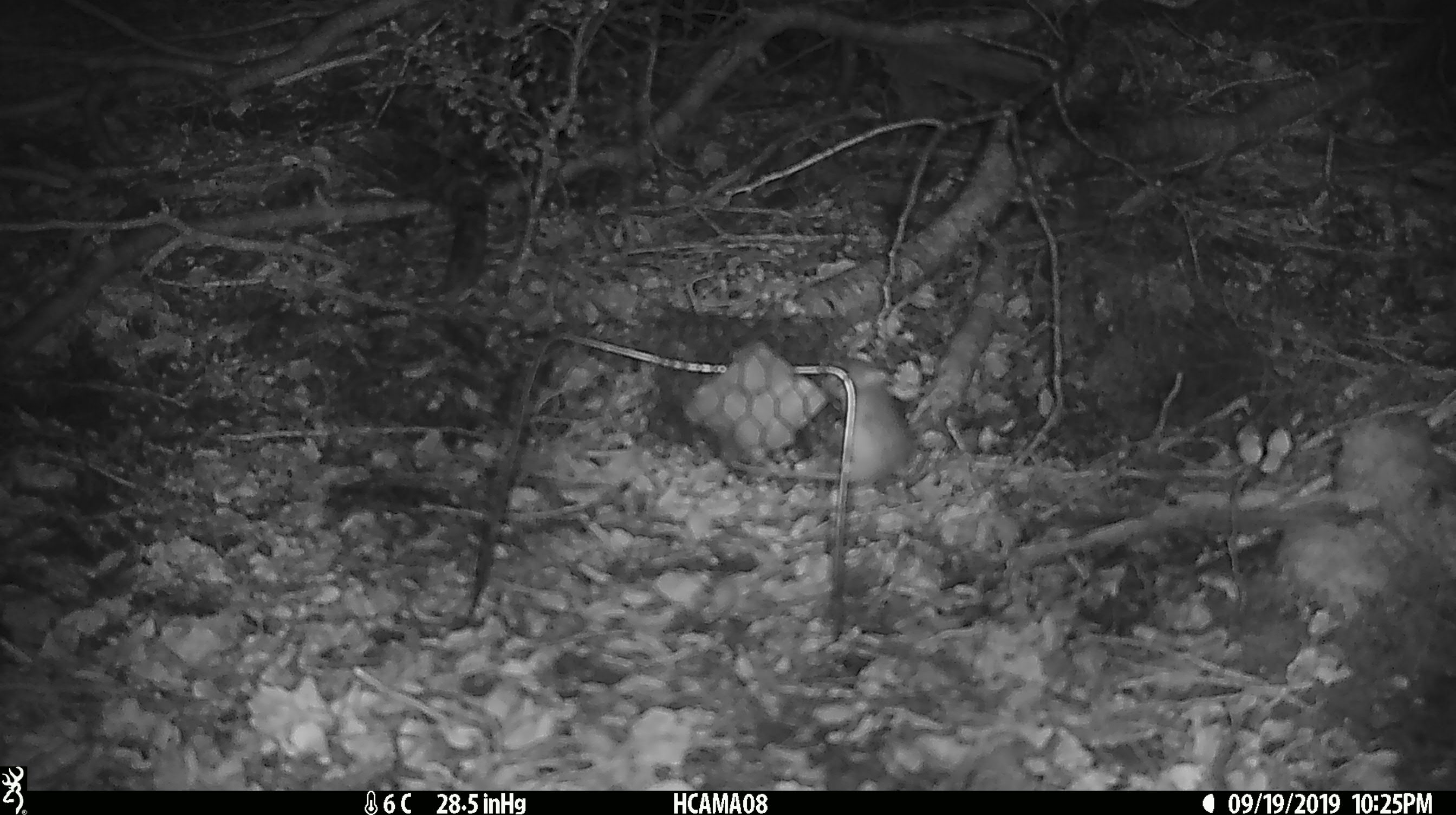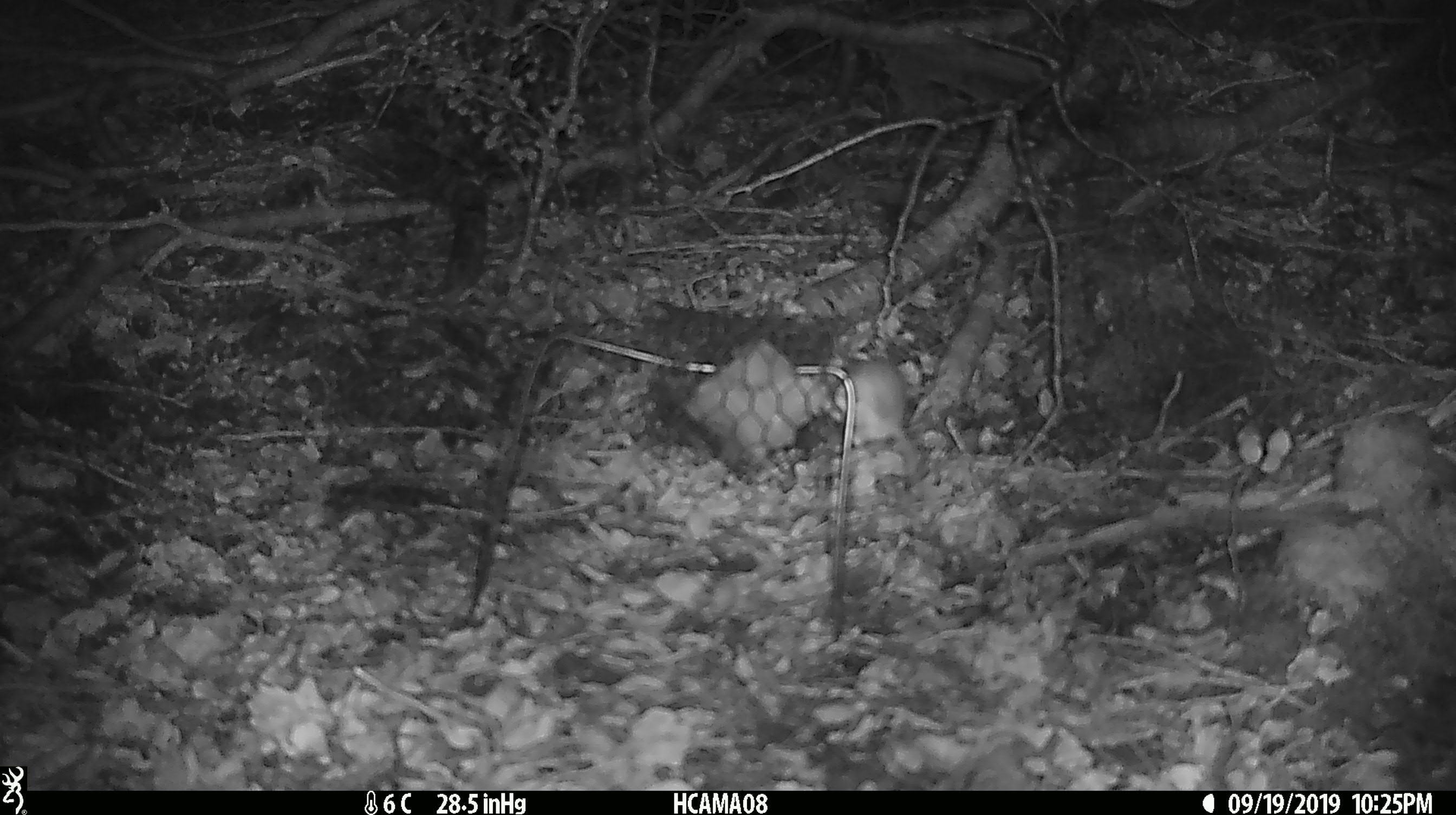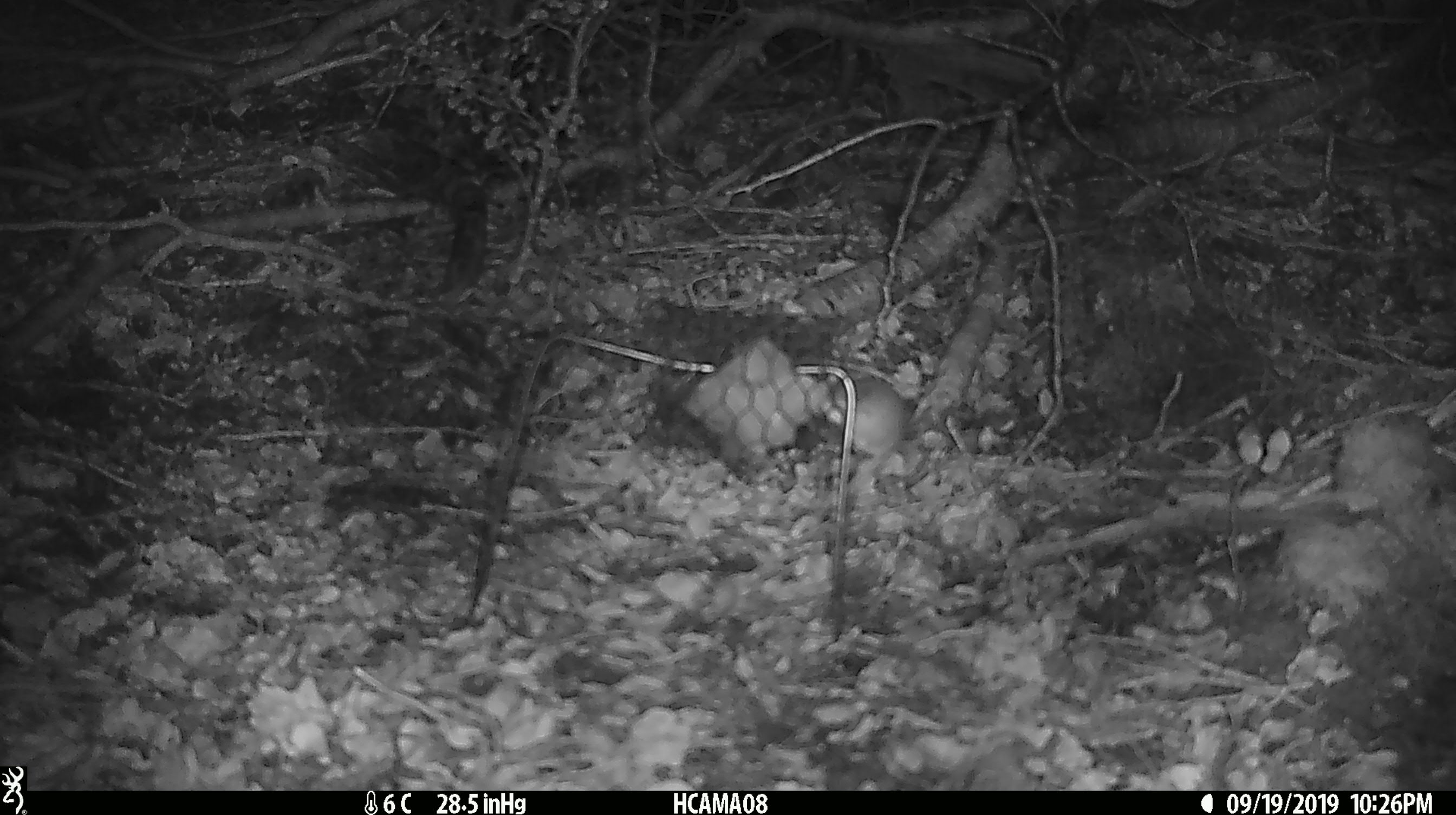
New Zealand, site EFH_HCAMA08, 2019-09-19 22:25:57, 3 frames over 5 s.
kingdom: Animalia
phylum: Chordata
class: Mammalia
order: Rodentia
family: Muridae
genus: Mus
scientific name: Mus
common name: mouse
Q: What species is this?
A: Mouse (Mus).